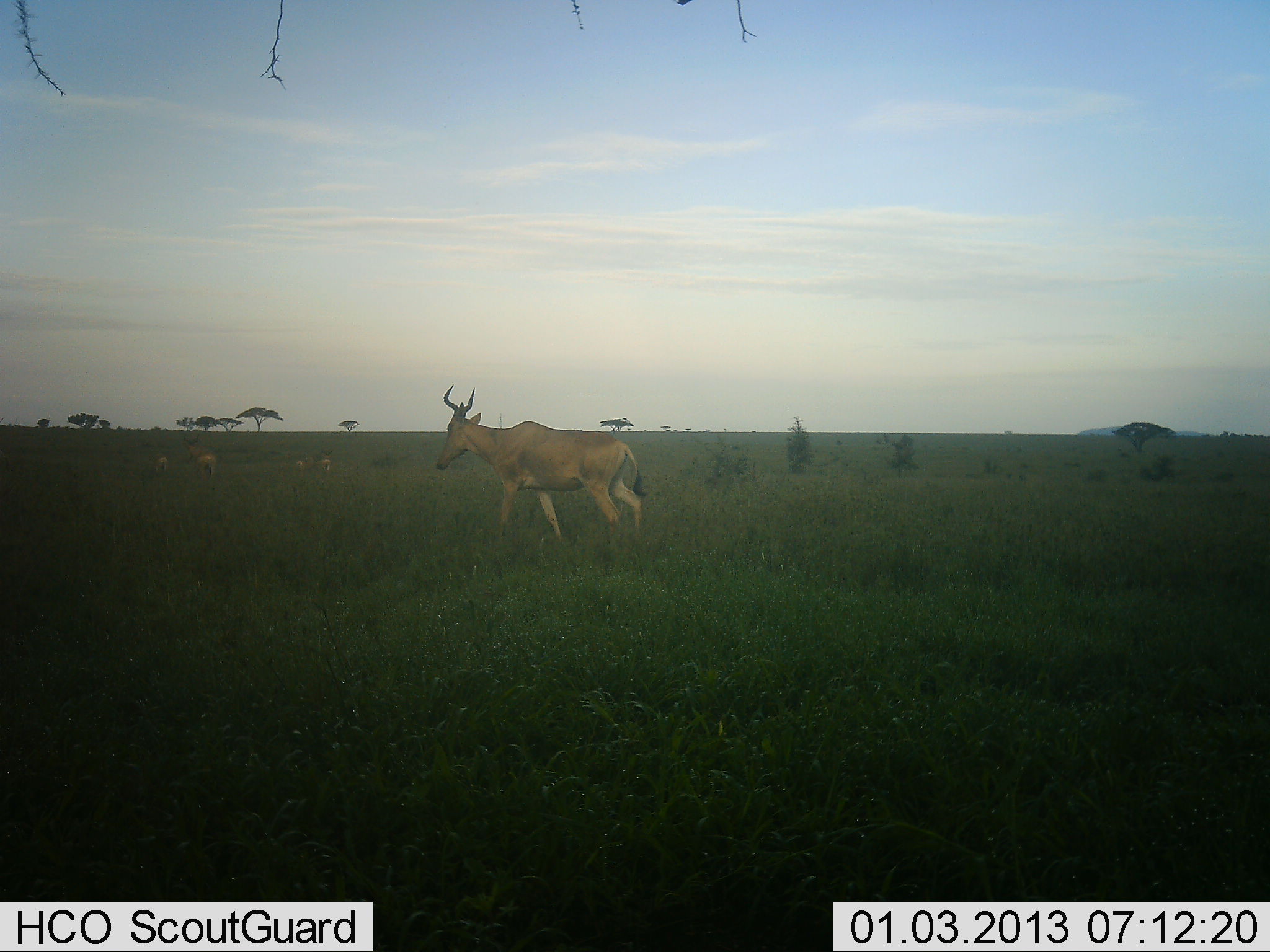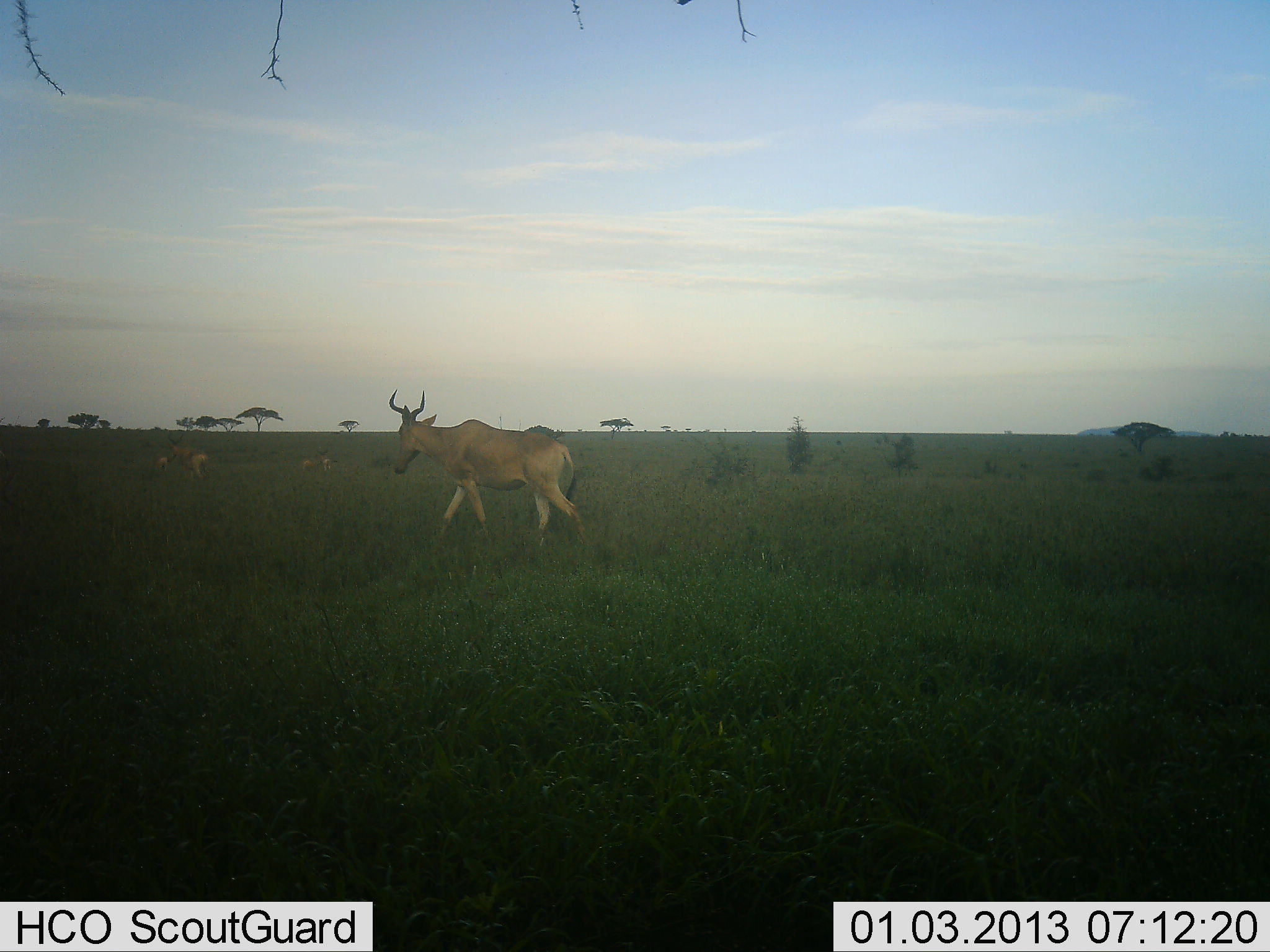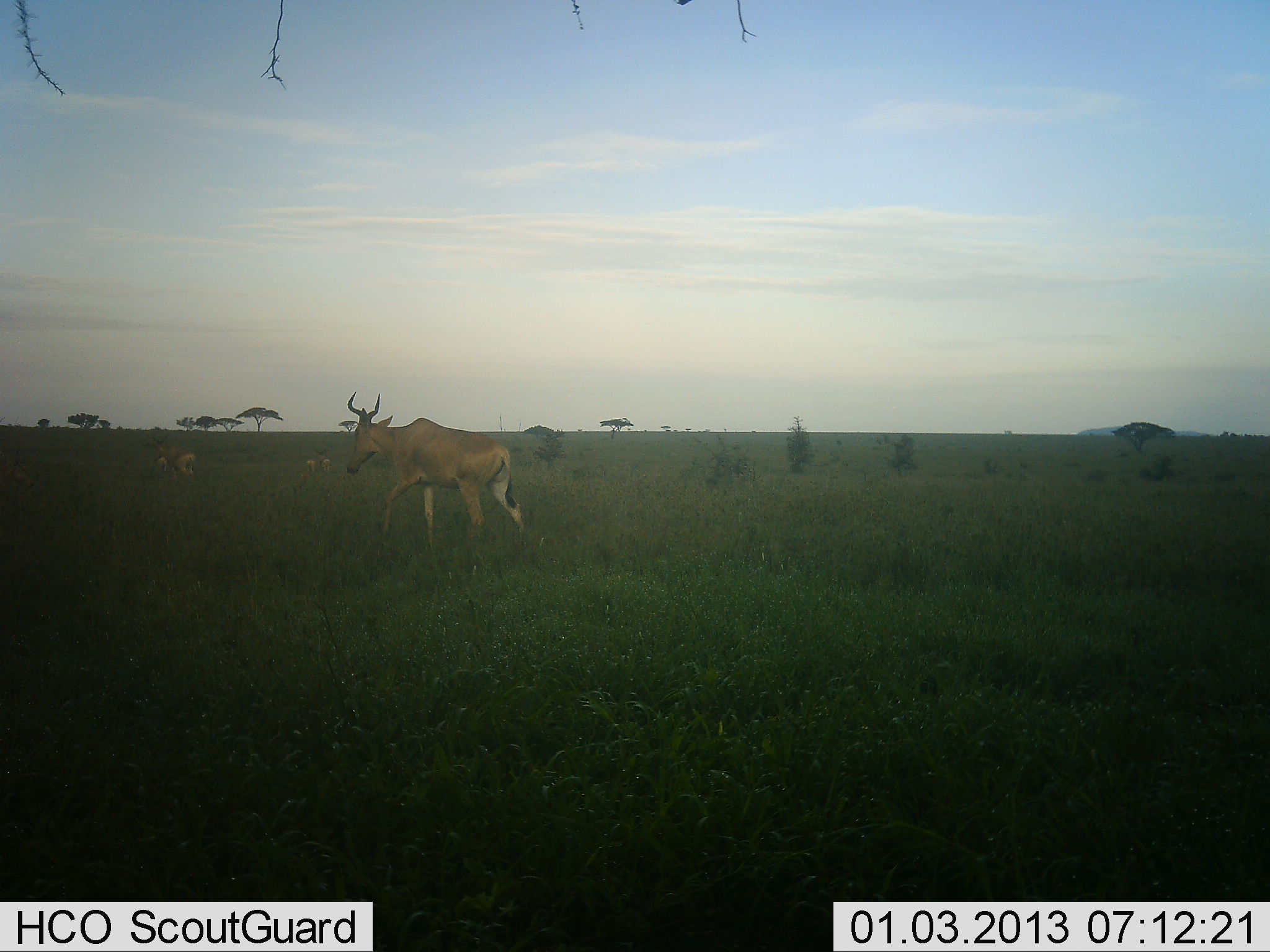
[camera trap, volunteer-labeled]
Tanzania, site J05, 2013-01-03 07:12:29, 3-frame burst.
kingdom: Animalia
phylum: Chordata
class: Mammalia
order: Artiodactyla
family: Bovidae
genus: Alcelaphus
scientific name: Alcelaphus buselaphus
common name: hartebeest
Hartebeest (Alcelaphus buselaphus), count 4. Behavior (volunteer vote fractions): standing 24%, resting 0%, moving 95%, interacting 0%. Young present (vote fraction): 0%. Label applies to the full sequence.